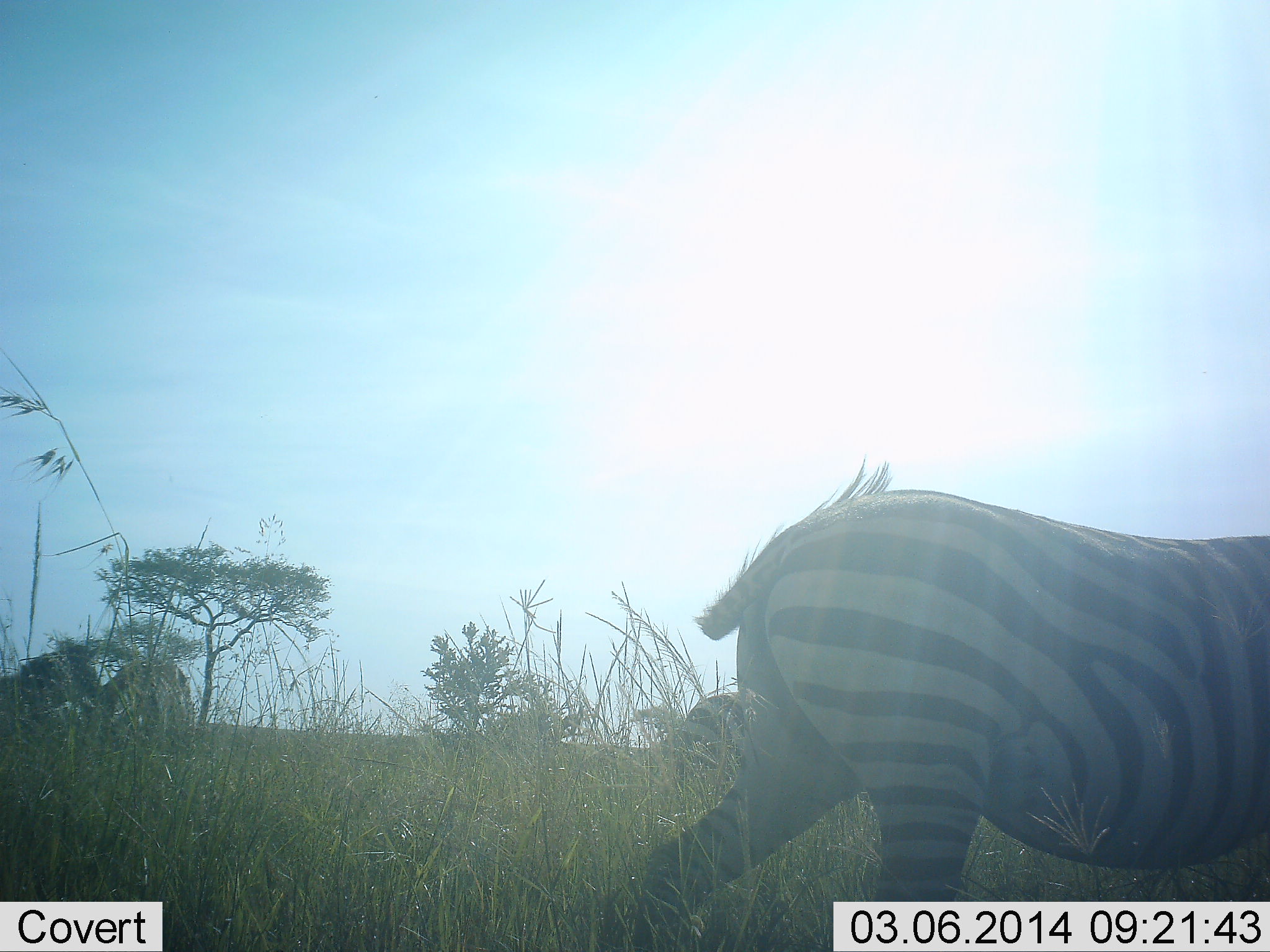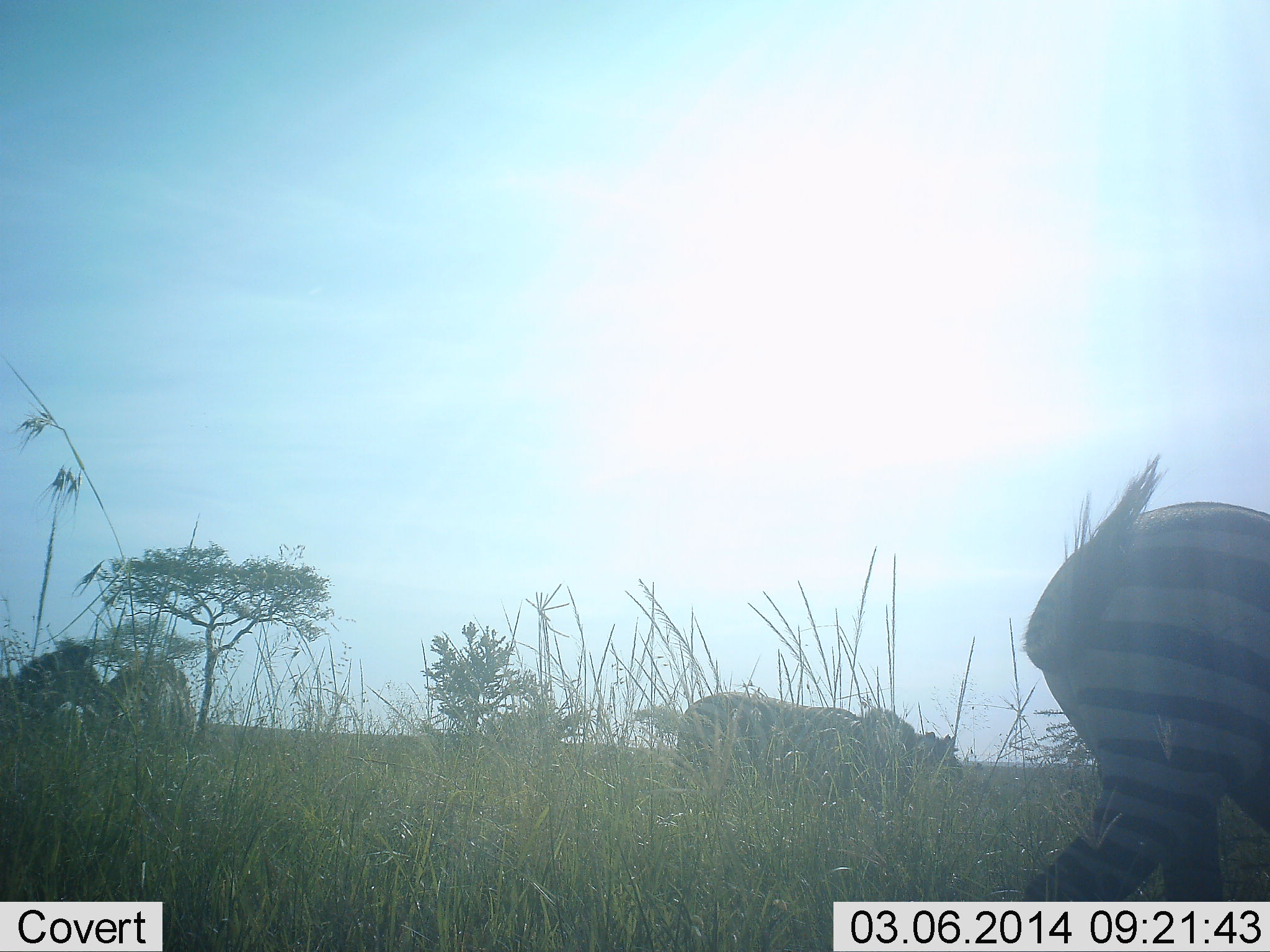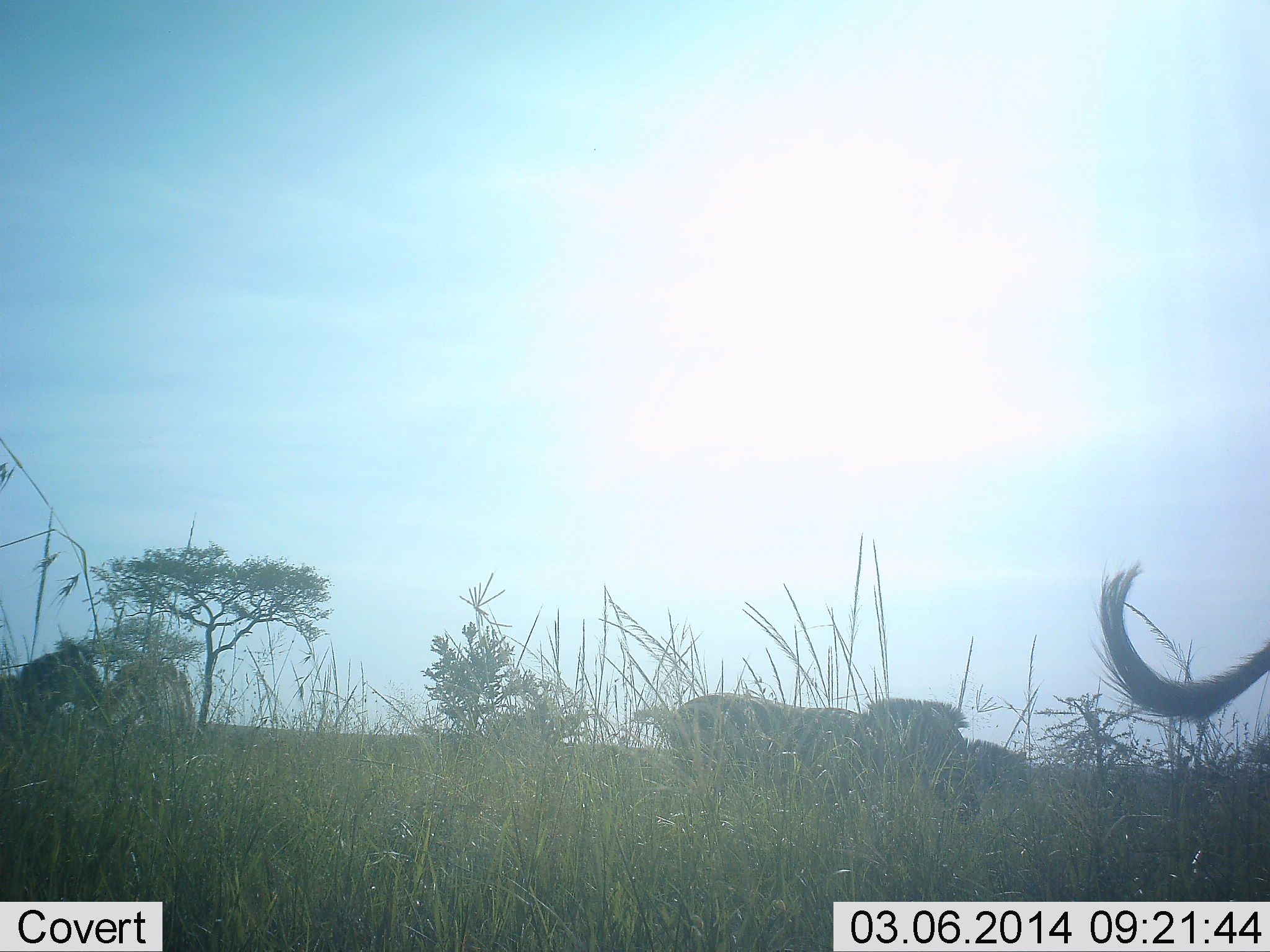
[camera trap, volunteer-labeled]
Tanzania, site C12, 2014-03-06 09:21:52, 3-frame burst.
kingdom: Animalia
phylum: Chordata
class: Mammalia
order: Perissodactyla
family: Equidae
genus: Equus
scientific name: Equus quagga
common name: plains zebra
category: zebra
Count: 4.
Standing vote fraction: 40%.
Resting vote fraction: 0%.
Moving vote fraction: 80%.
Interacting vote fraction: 0%.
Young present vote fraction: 0%.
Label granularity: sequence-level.